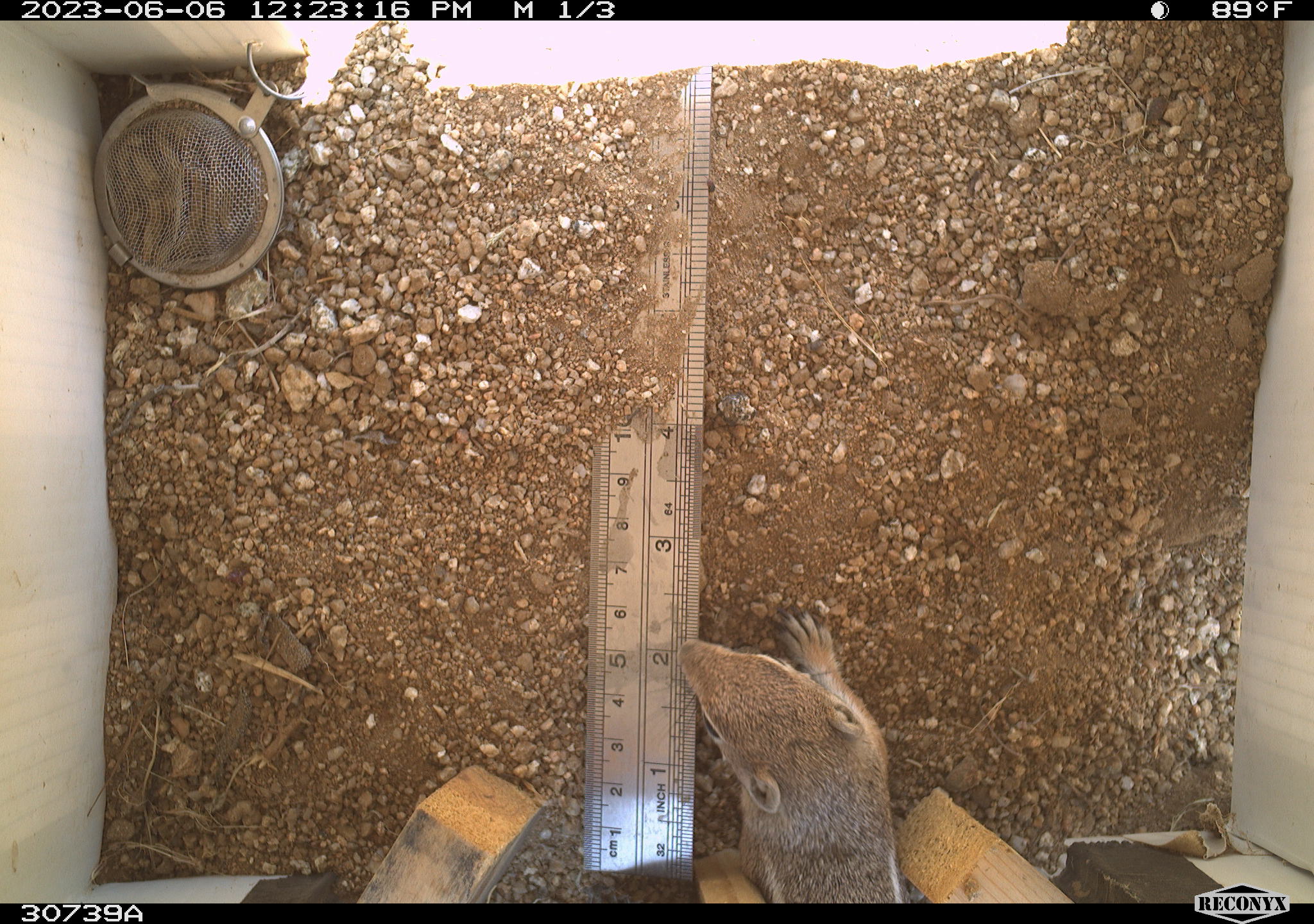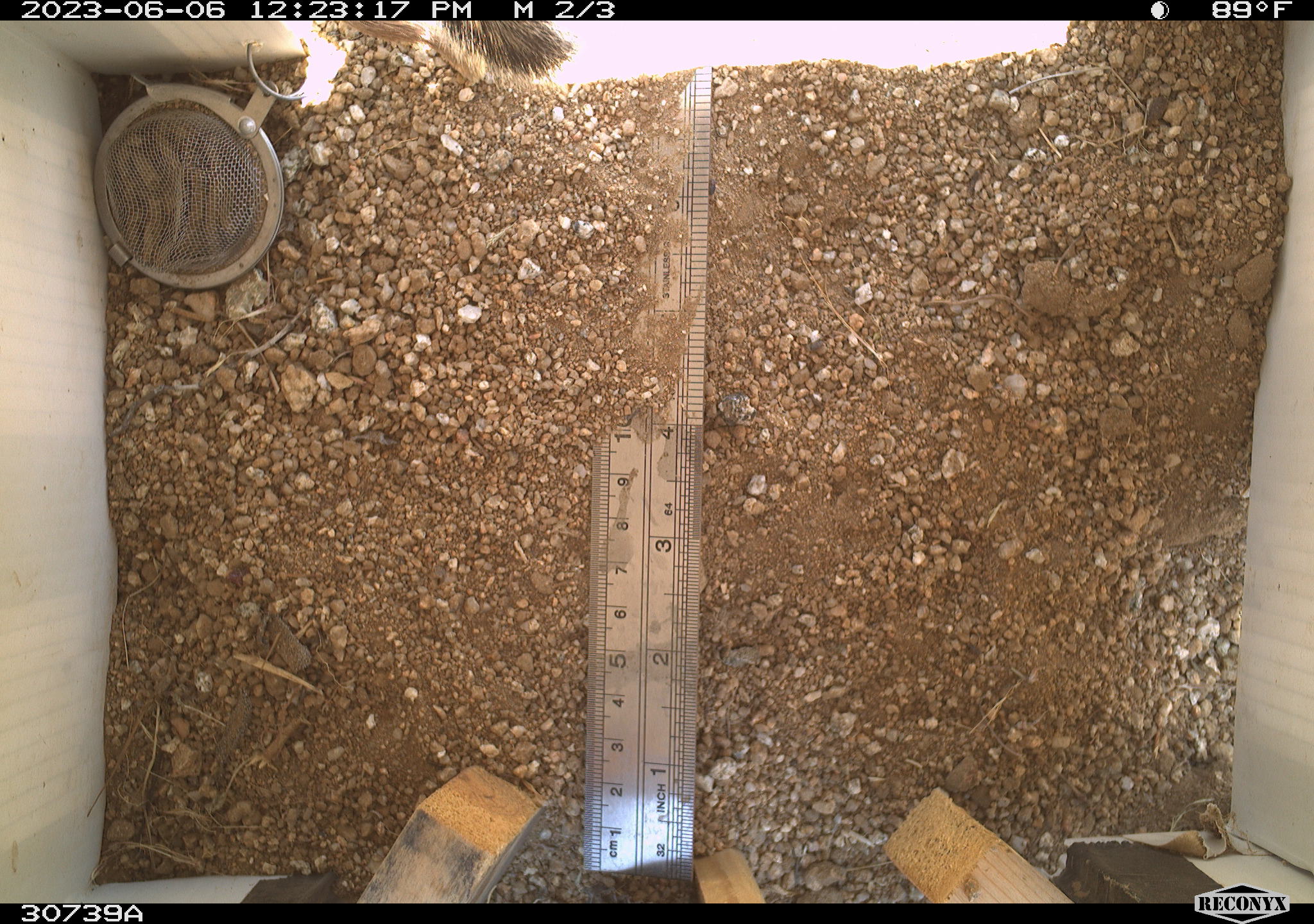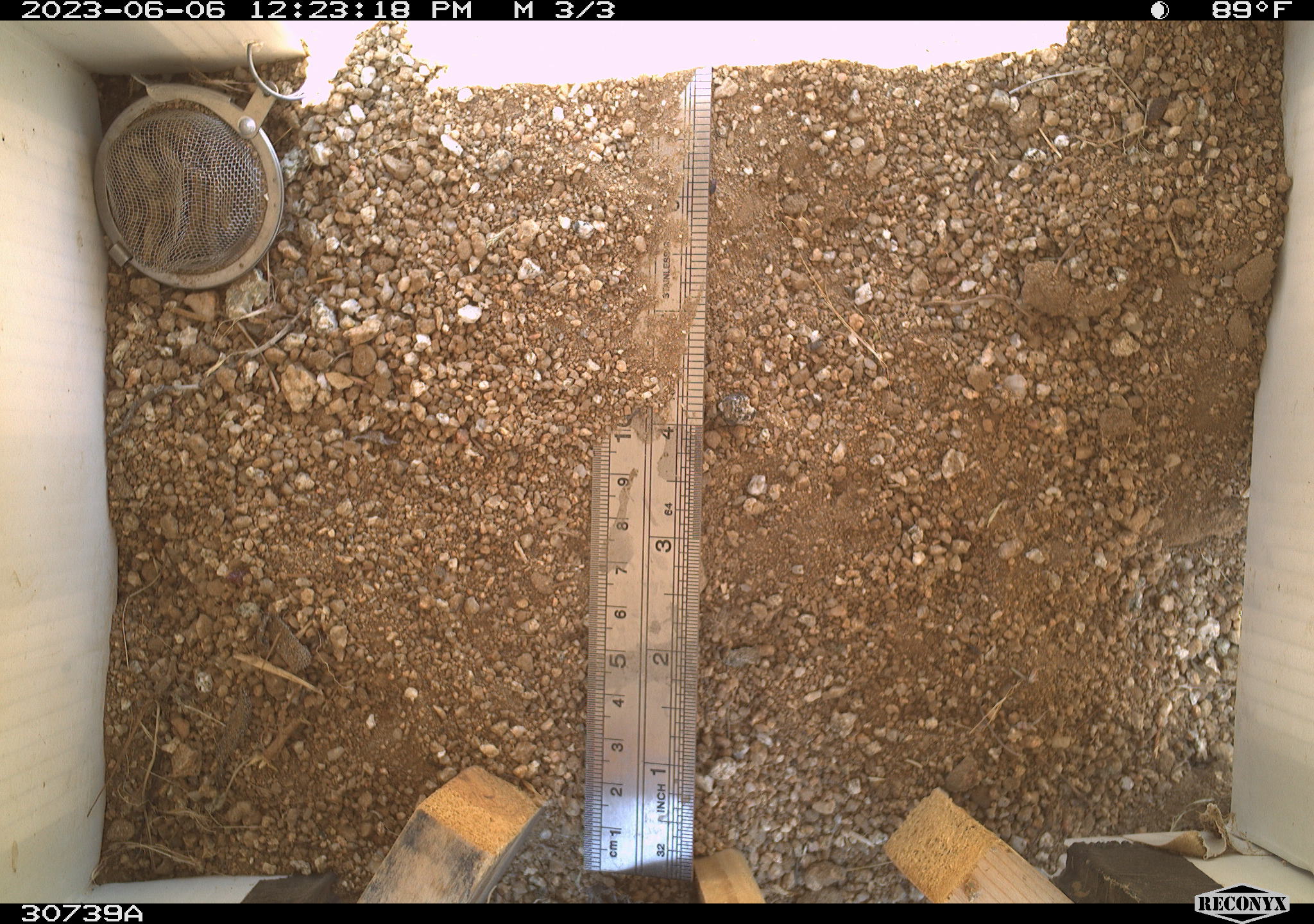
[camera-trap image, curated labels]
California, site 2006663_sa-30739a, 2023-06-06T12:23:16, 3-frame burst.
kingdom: Animalia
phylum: Chordata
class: Mammalia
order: Rodentia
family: Sciuridae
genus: Ammospermophilus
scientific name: Ammospermophilus leucurus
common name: white-tailed antelope squirrel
White-tailed antelope squirrel (Ammospermophilus leucurus).